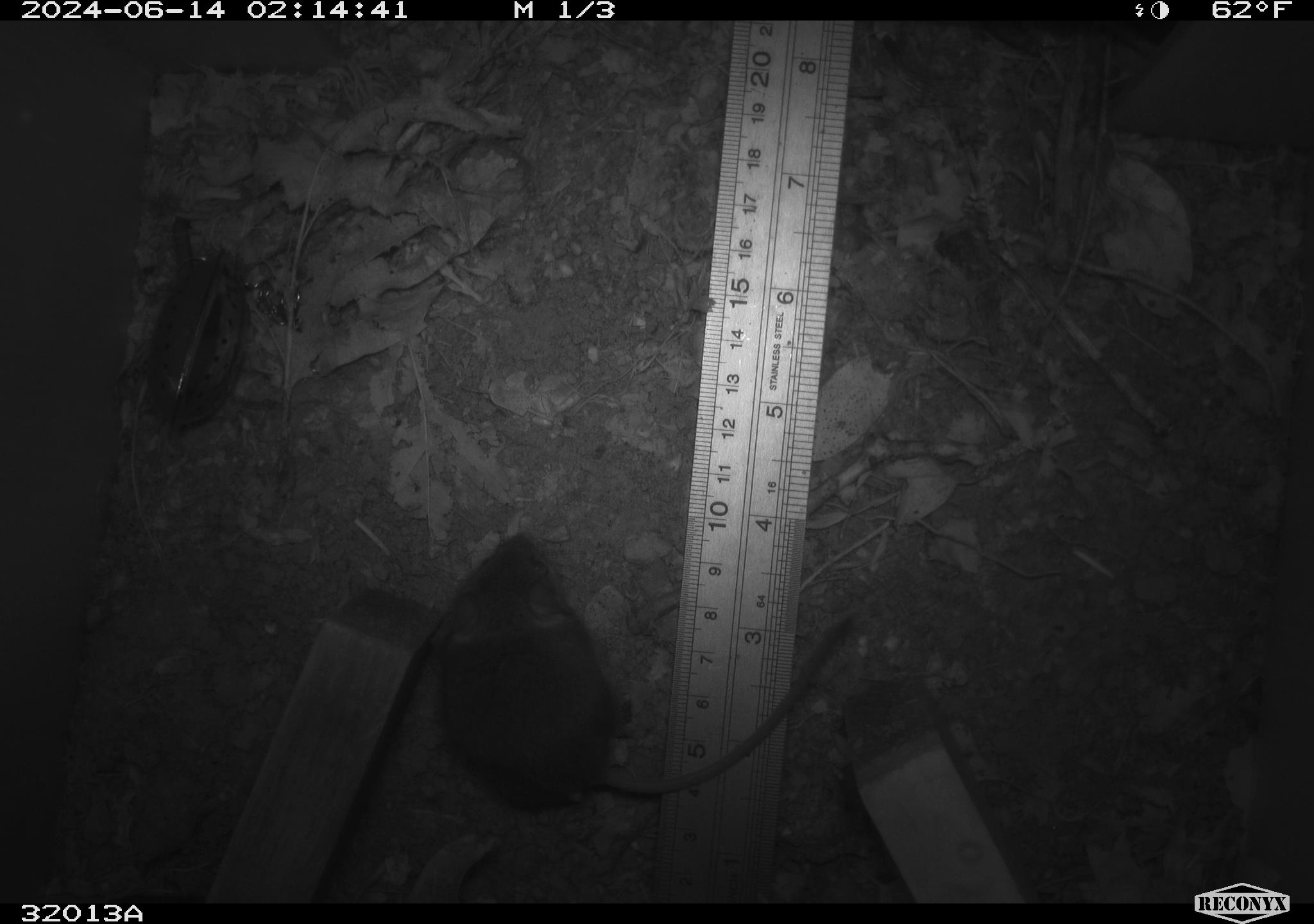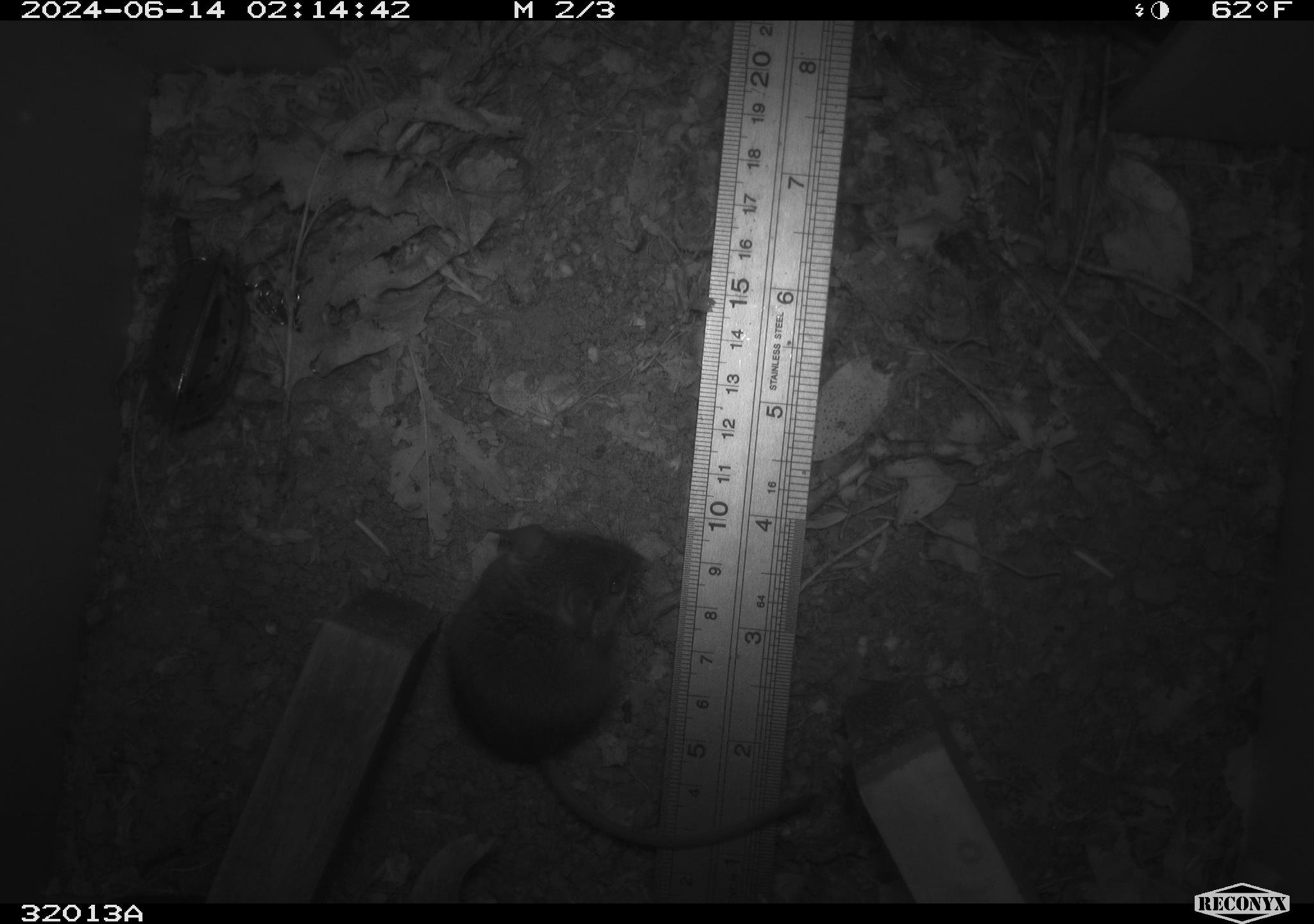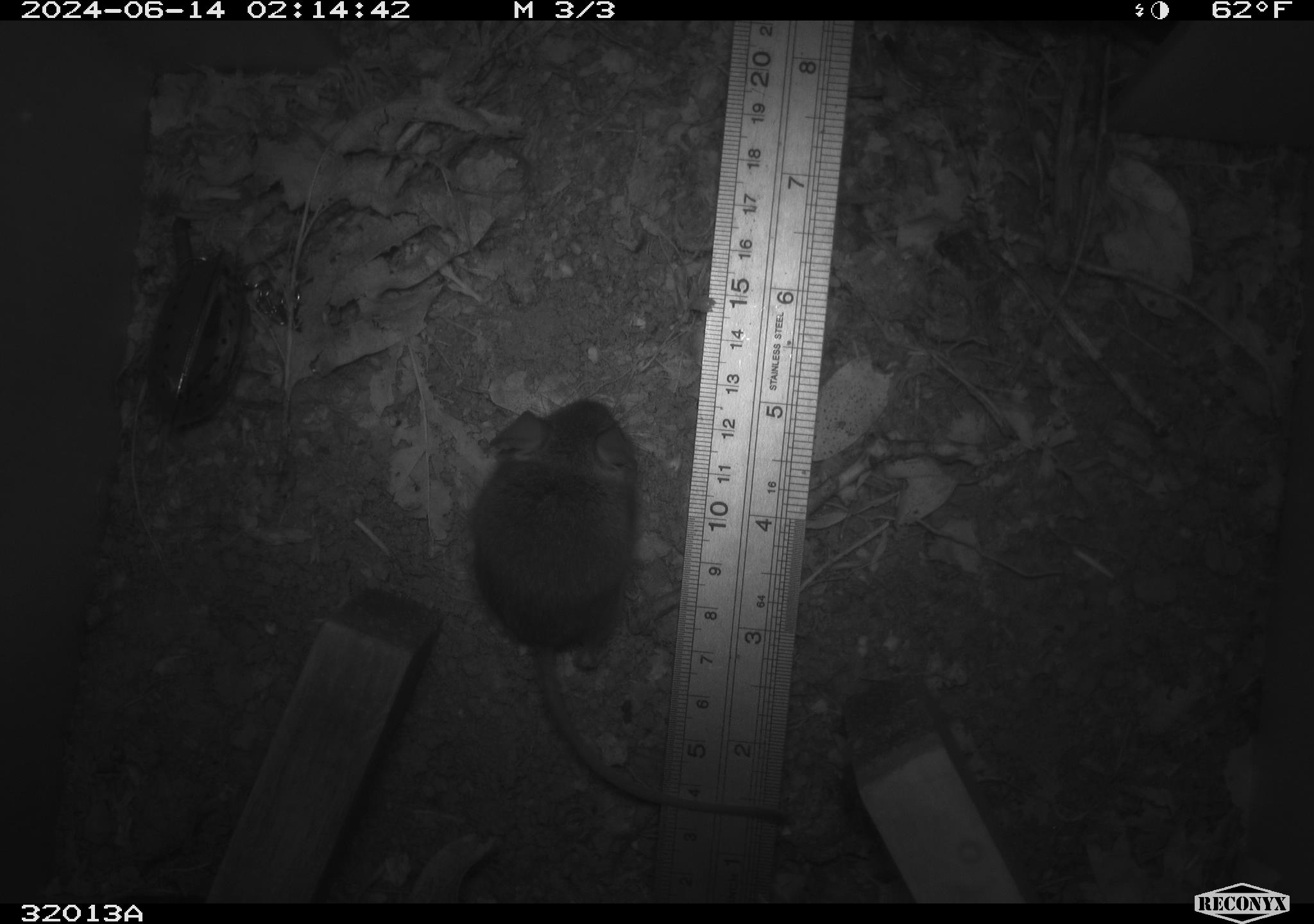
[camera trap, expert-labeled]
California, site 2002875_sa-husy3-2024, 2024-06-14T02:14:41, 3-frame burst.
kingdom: Animalia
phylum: Chordata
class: Mammalia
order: Rodentia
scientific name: Rodentia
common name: rodent